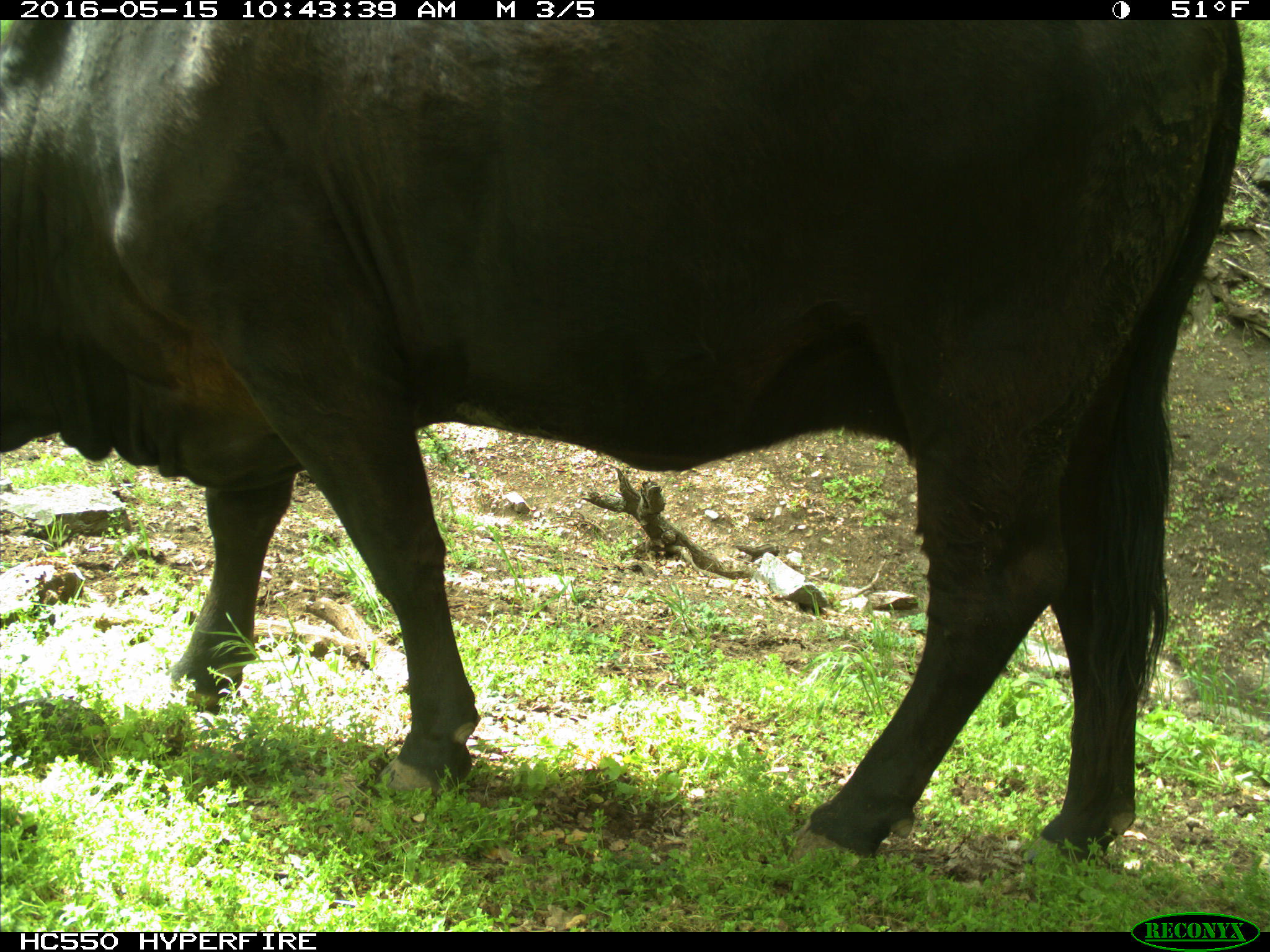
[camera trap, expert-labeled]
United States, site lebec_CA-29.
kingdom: Animalia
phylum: Chordata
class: Mammalia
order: Artiodactyla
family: Bovidae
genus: Bos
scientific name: Bos taurus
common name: domestic cow